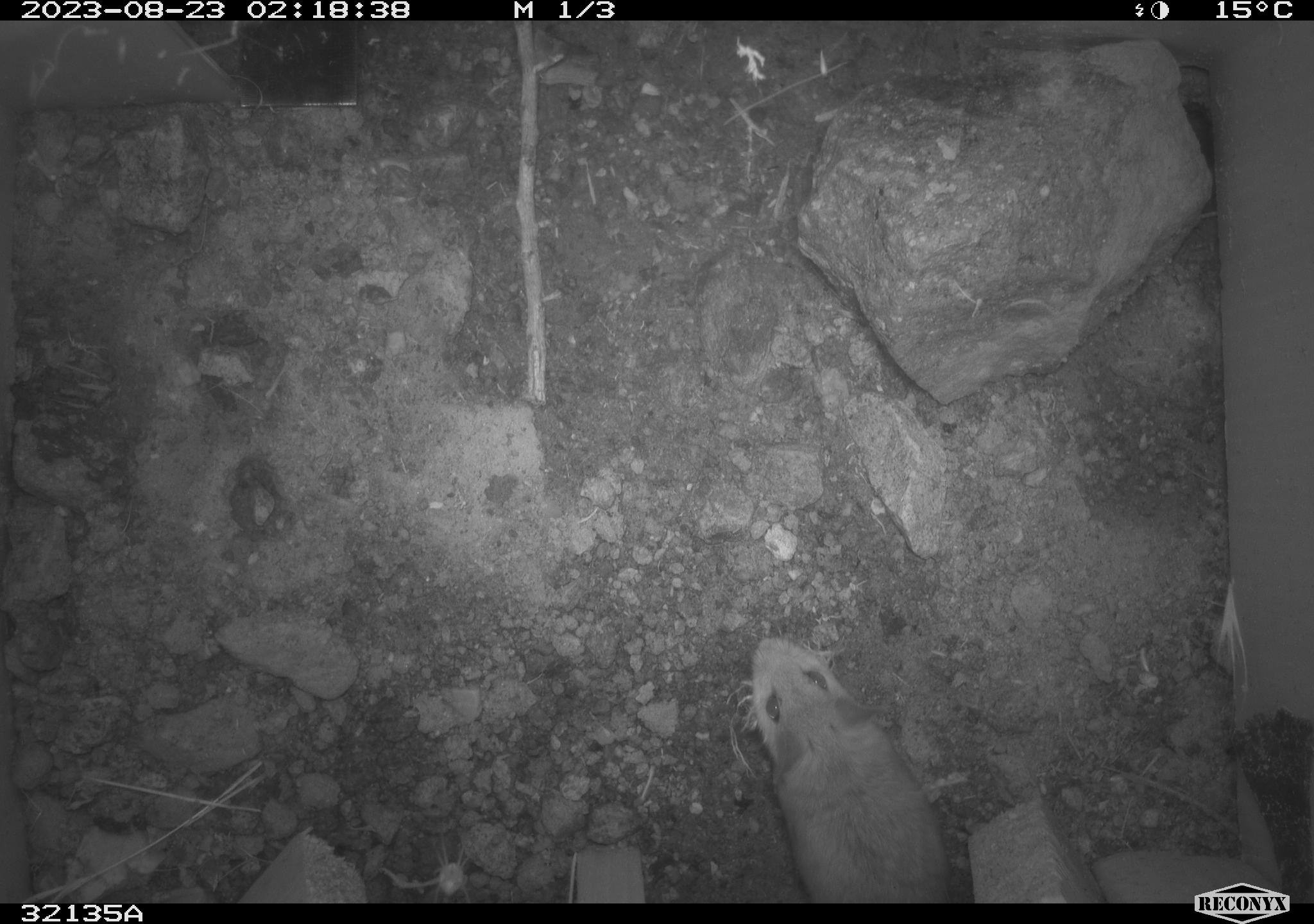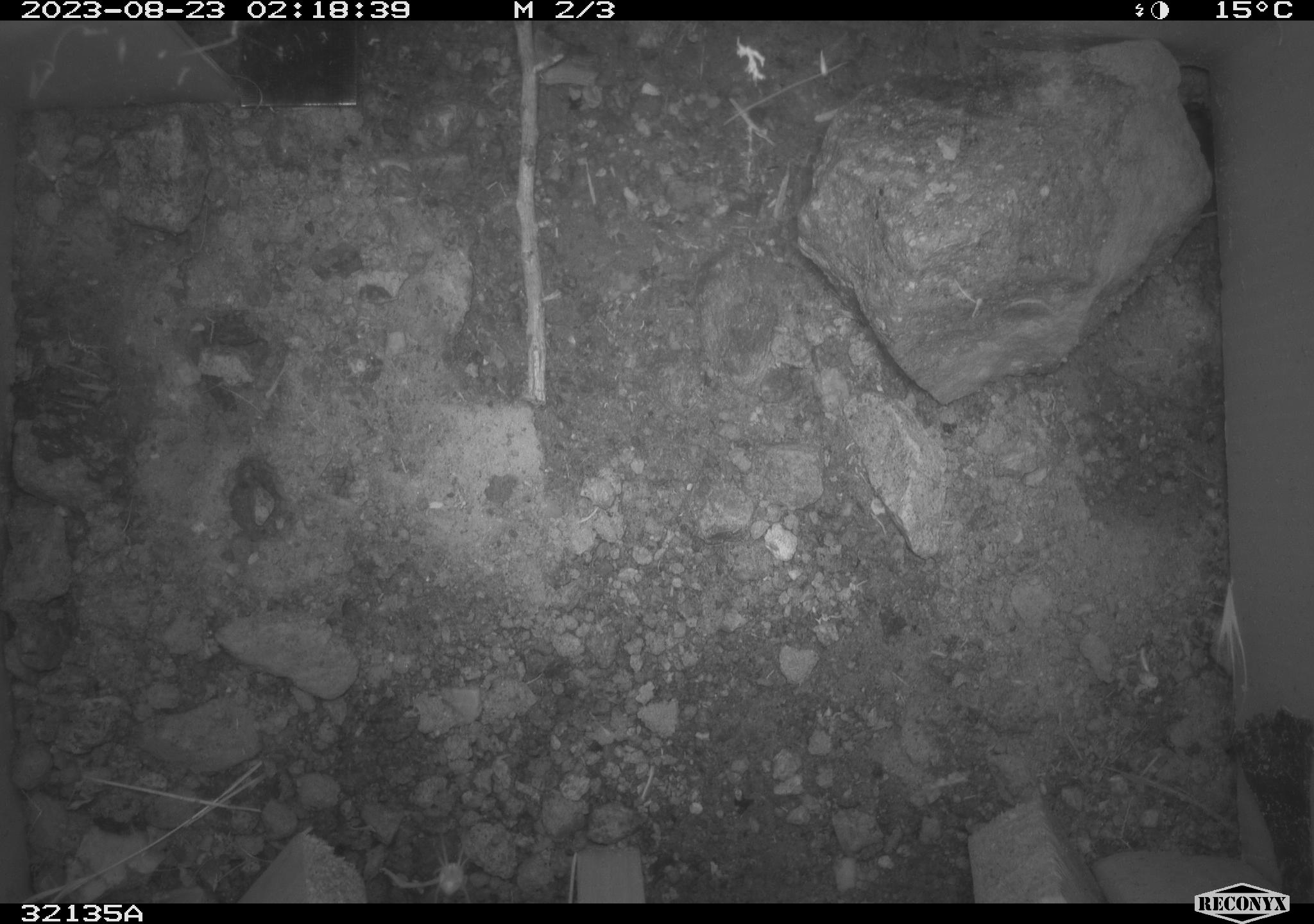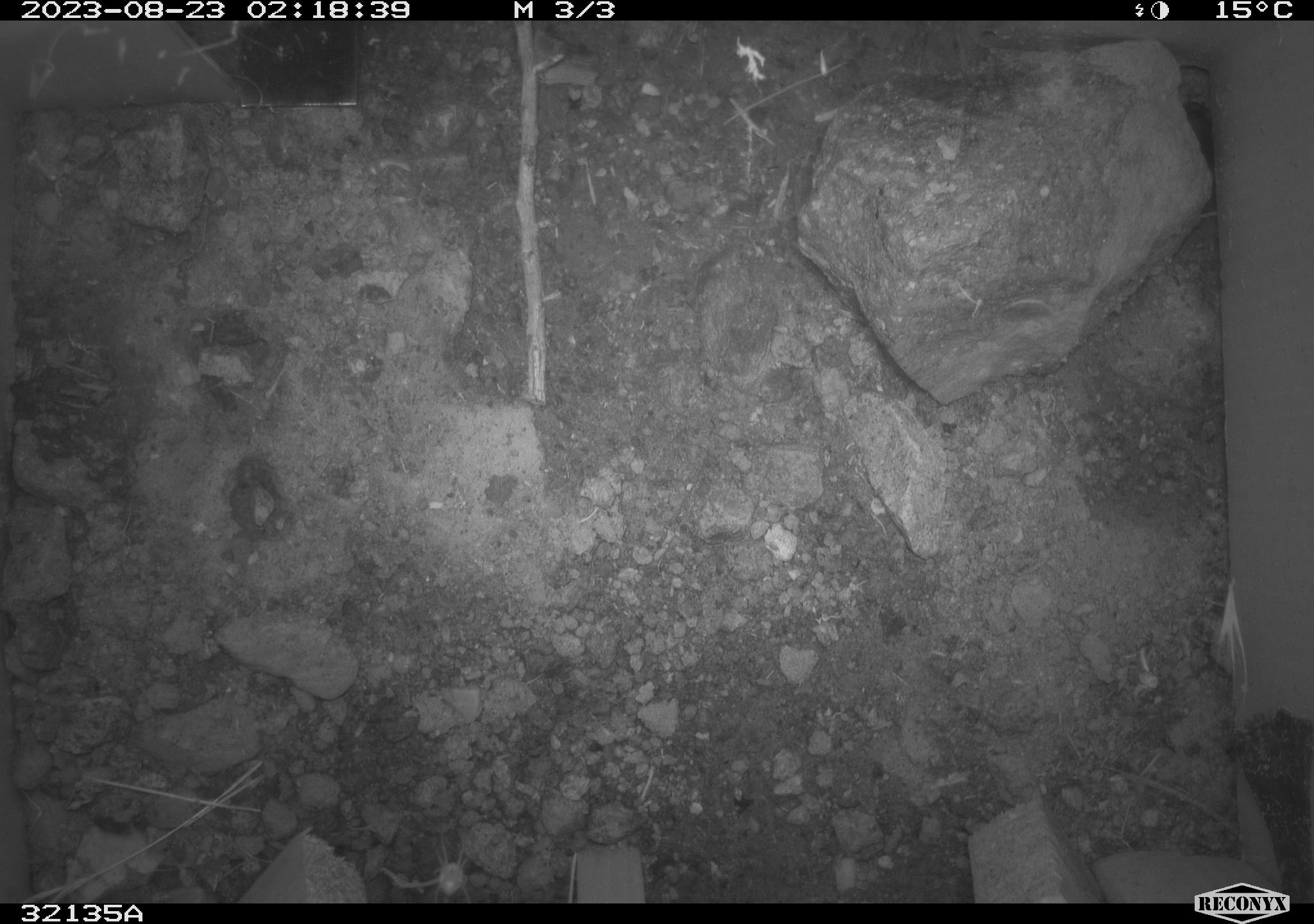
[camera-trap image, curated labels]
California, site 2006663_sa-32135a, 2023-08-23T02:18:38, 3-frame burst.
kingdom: Animalia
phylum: Chordata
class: Mammalia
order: Rodentia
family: Cricetidae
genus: Peromyscus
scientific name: Peromyscus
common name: deer mice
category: peromyscus species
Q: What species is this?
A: Peromyscus species (deer mice) (Peromyscus).